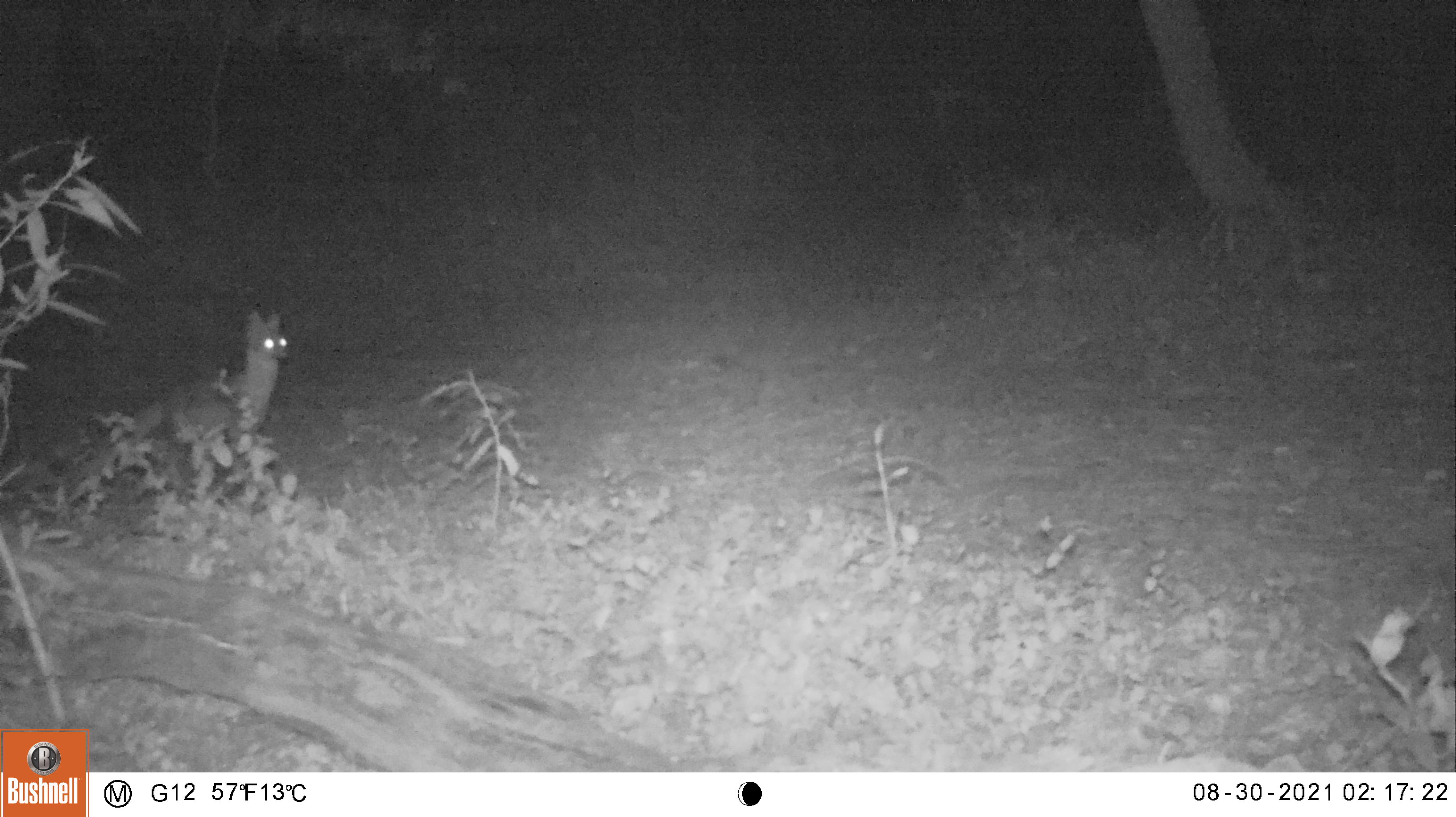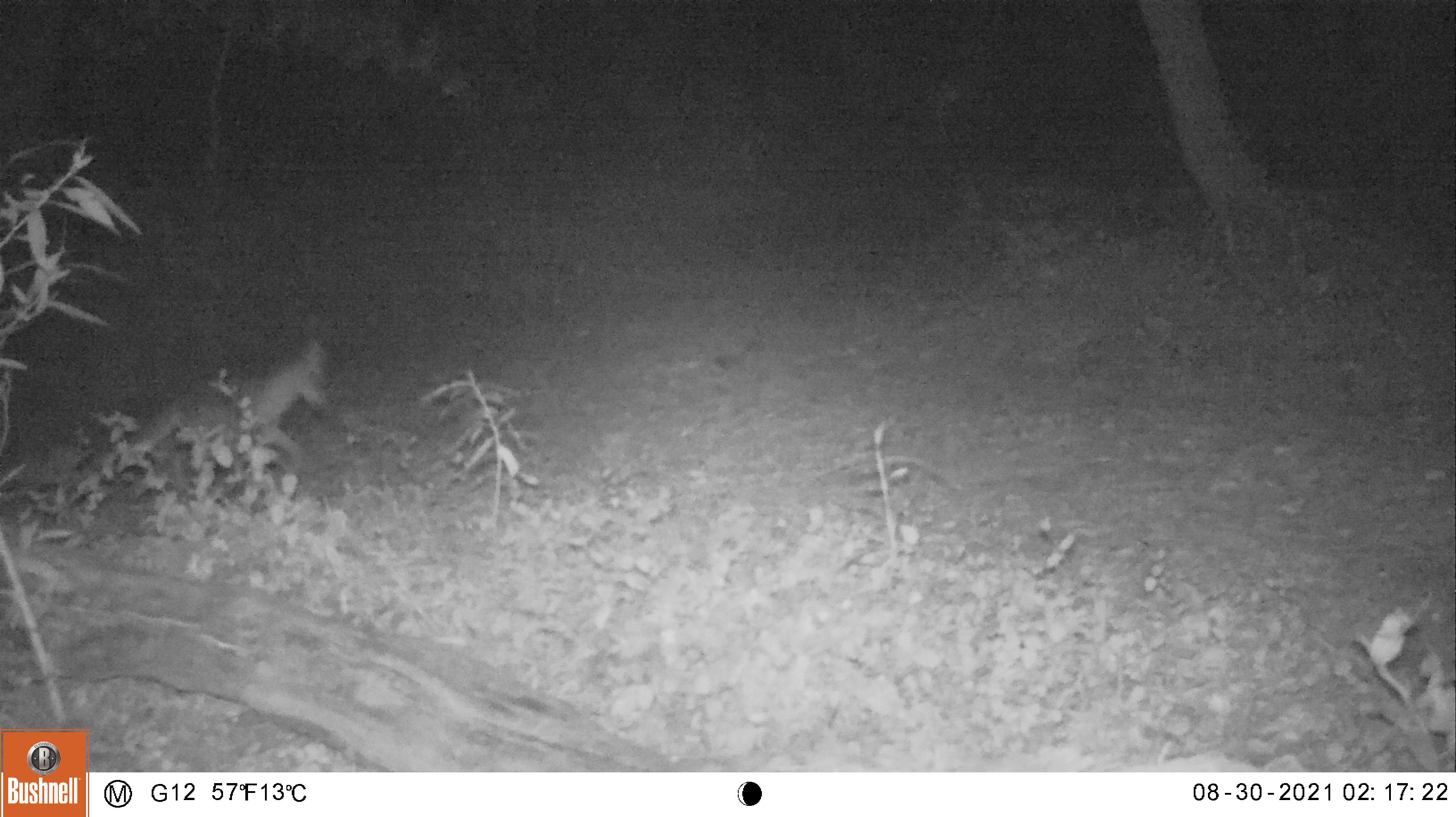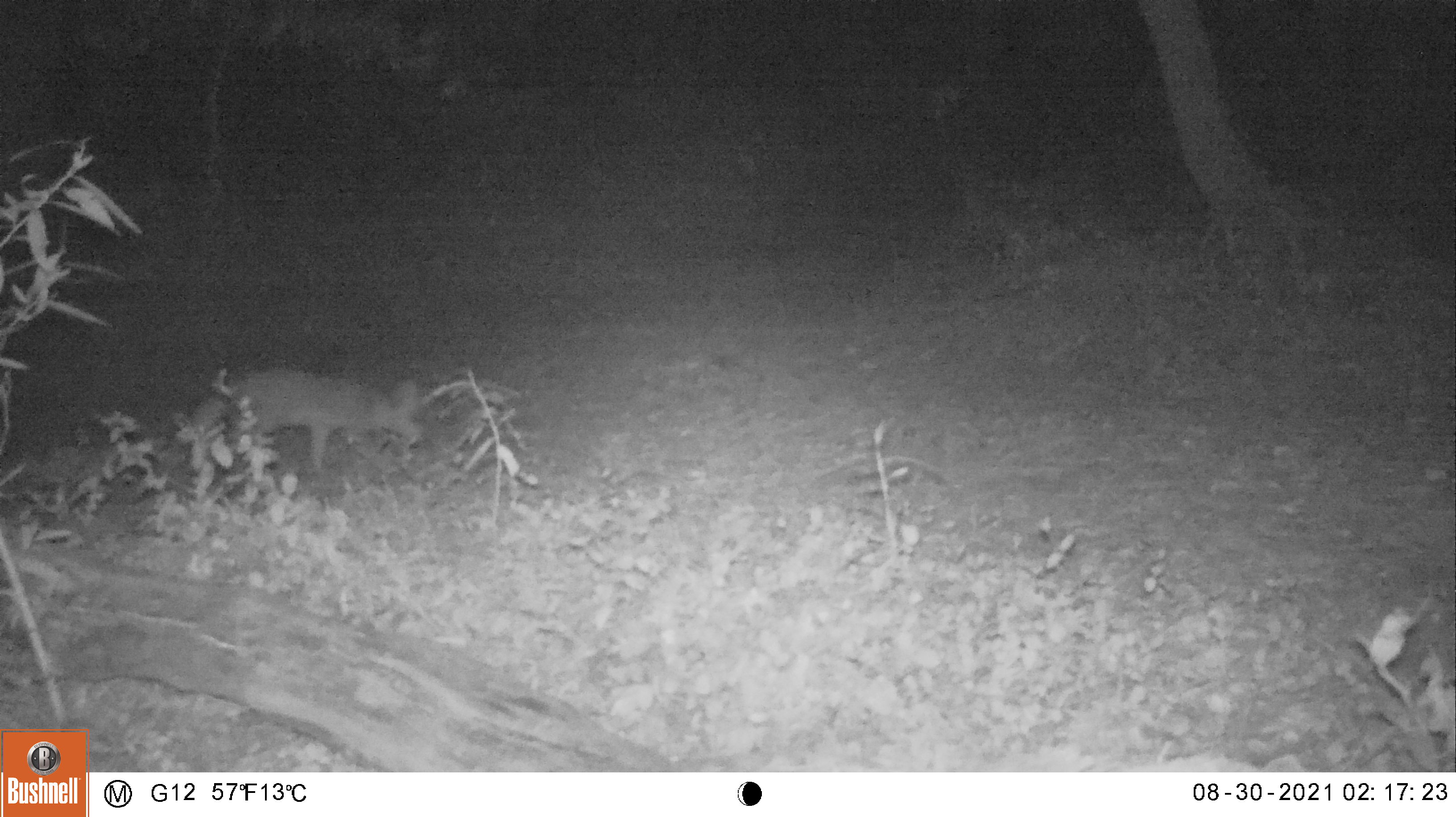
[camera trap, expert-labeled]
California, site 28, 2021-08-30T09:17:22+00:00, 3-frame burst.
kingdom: Animalia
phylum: Chordata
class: Mammalia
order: Carnivora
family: Canidae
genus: Urocyon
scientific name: Urocyon cinereoargenteus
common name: gray fox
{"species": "gray fox (Urocyon cinereoargenteus)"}